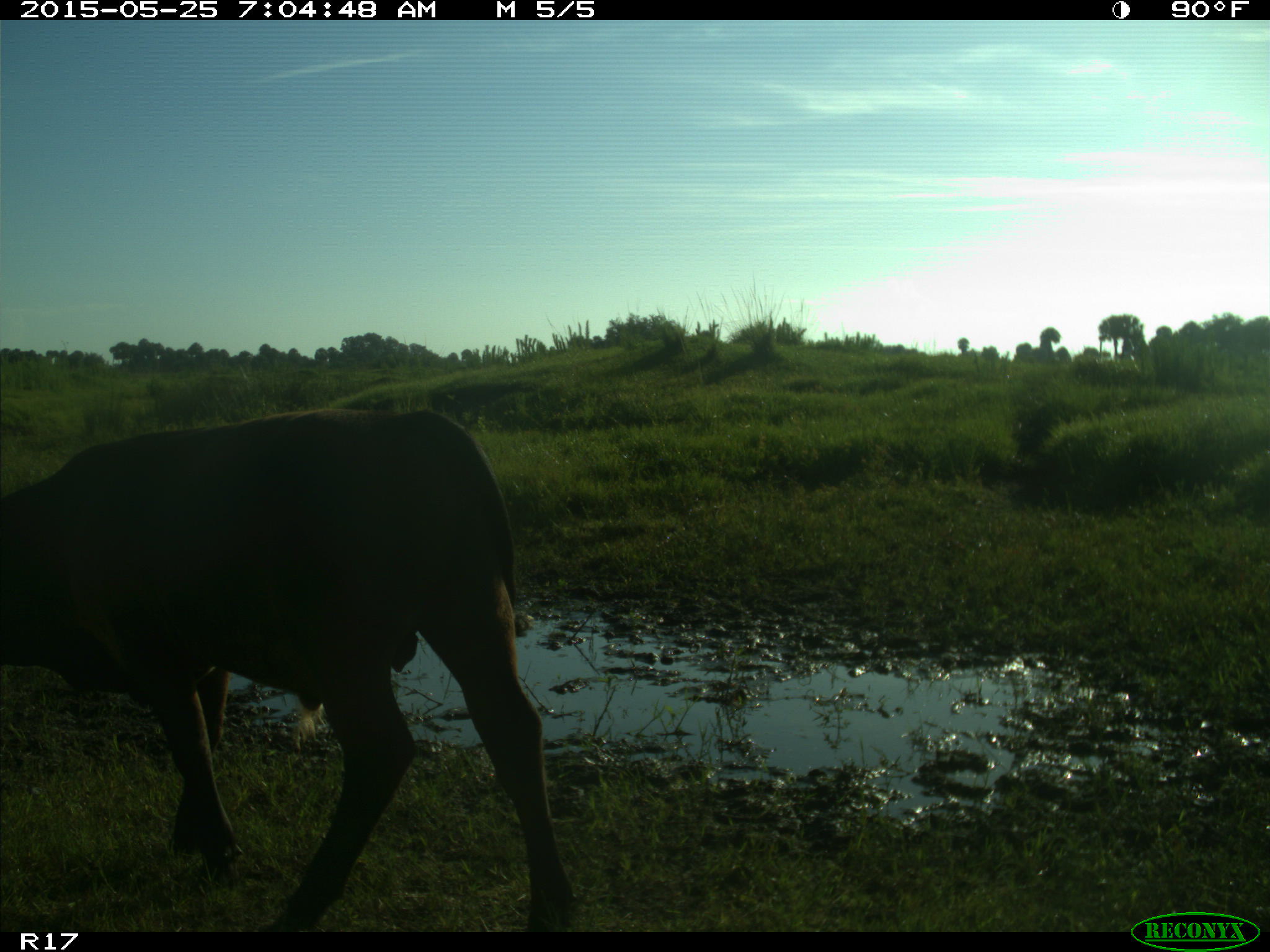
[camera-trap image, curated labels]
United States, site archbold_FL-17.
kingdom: Animalia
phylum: Chordata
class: Mammalia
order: Artiodactyla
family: Bovidae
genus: Bos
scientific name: Bos taurus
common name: domestic cow